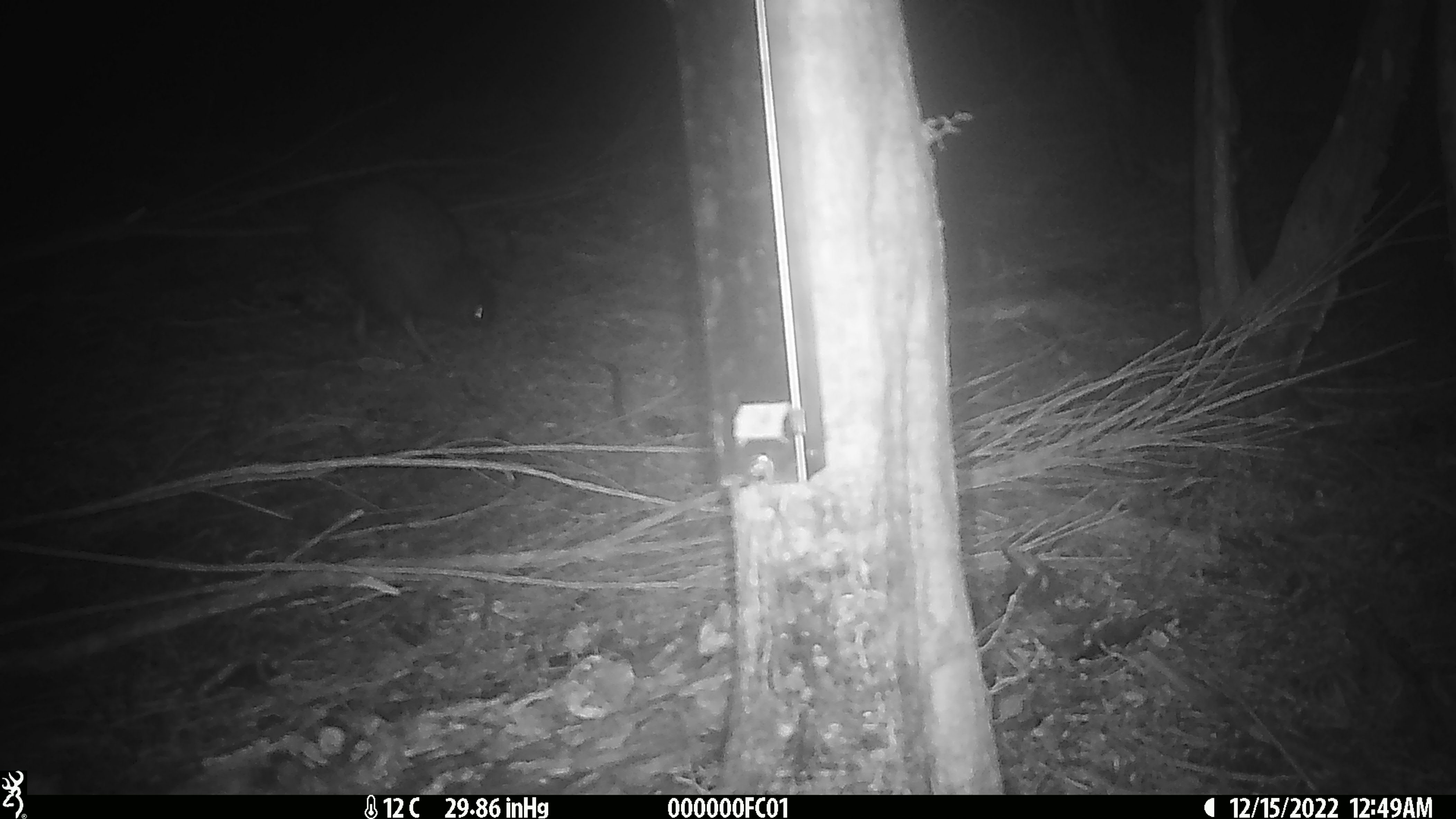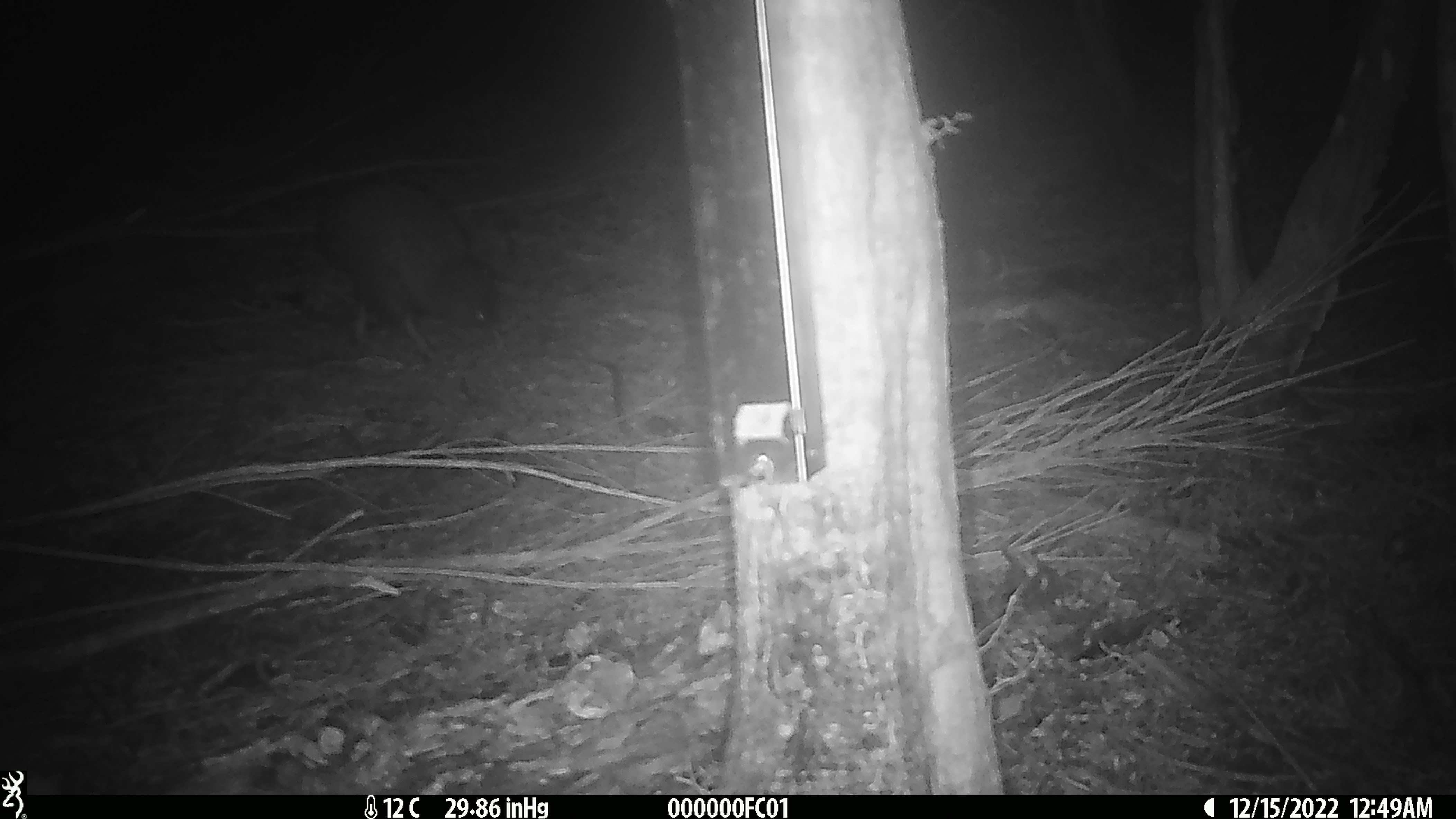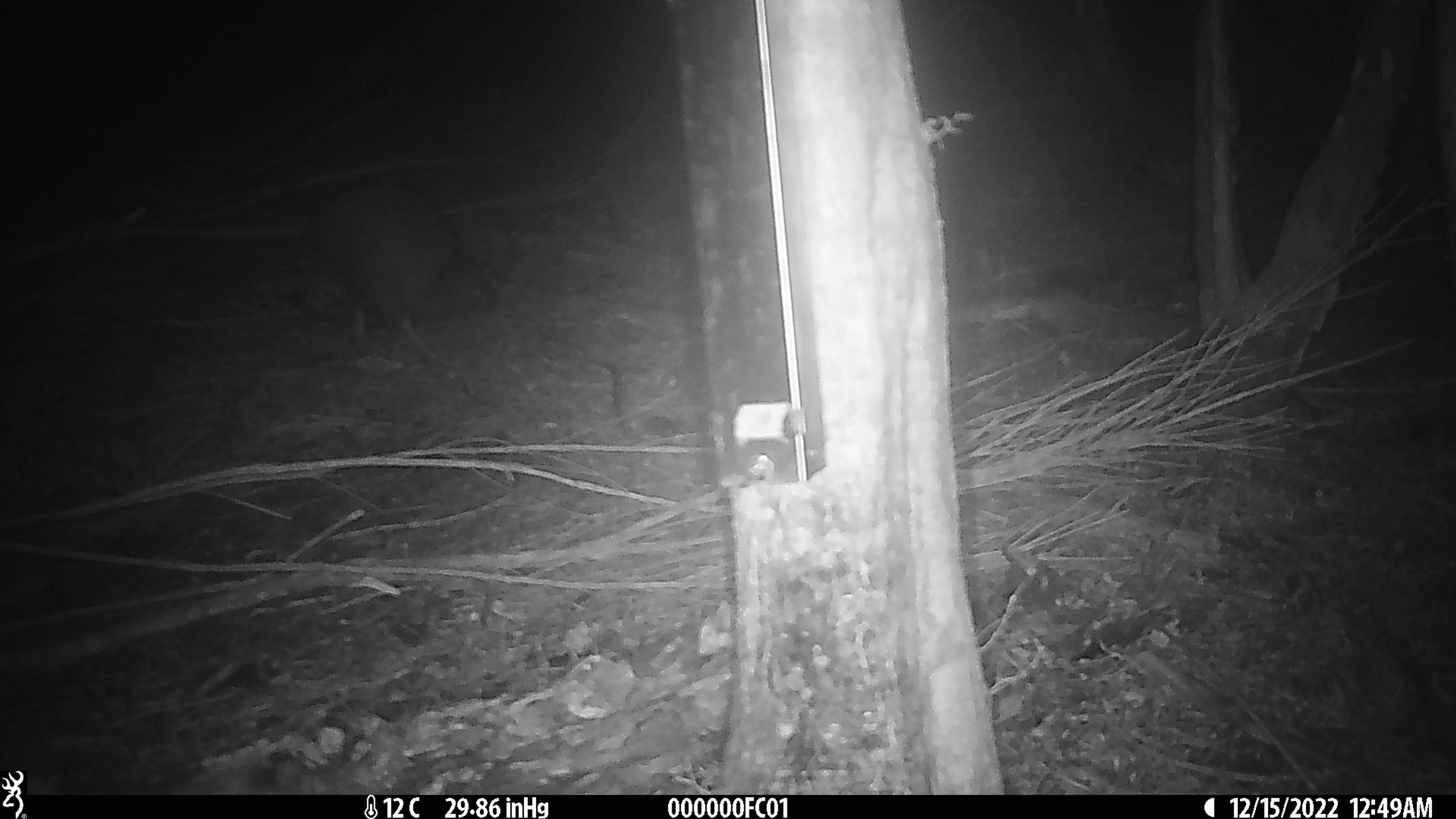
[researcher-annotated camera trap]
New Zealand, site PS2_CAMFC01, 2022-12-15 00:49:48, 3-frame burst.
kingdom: Animalia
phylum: Chordata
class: Aves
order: Apterygiformes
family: Apterygidae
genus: Apteryx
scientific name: Apteryx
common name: kiwi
Kiwi (Apteryx).